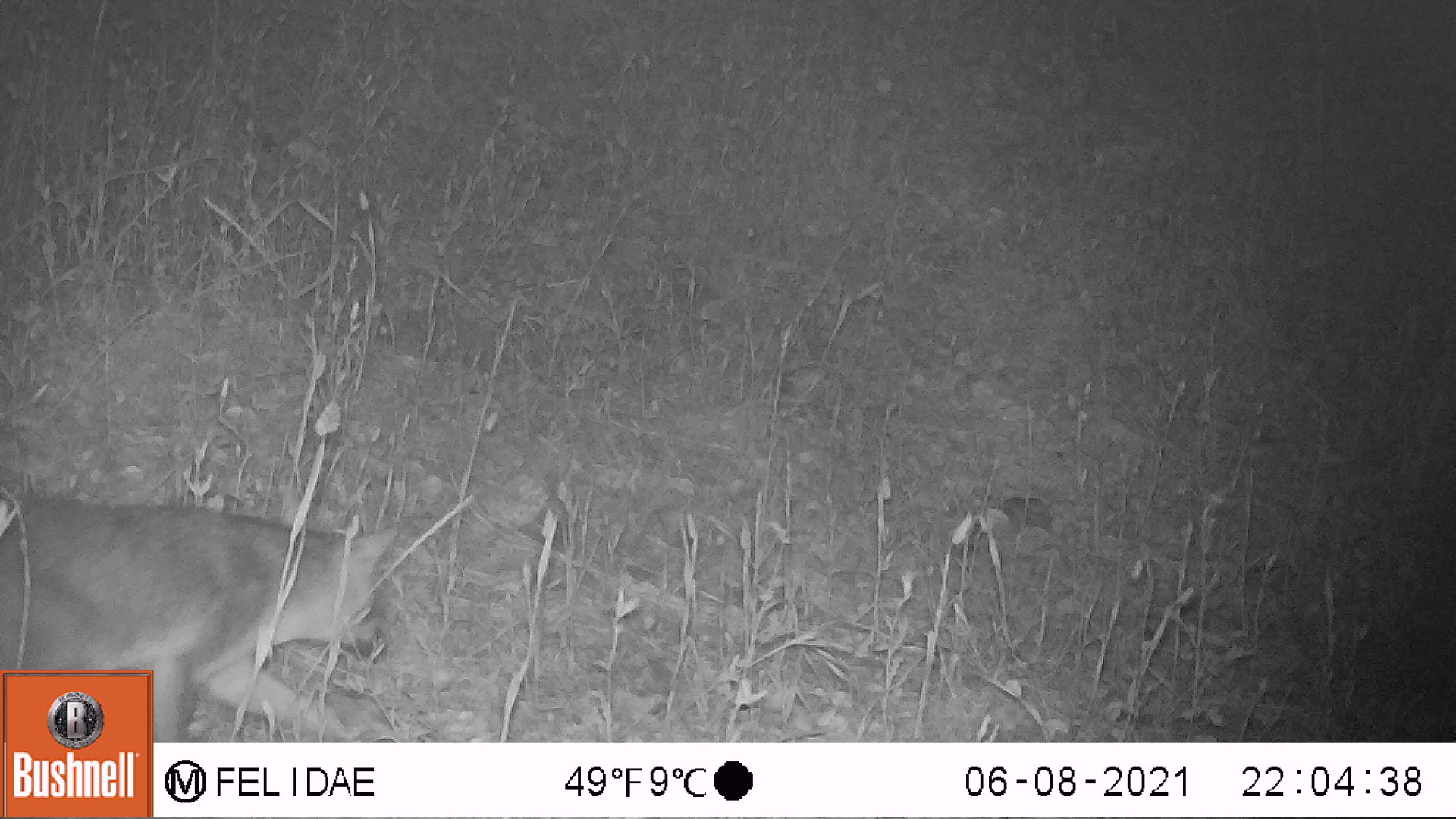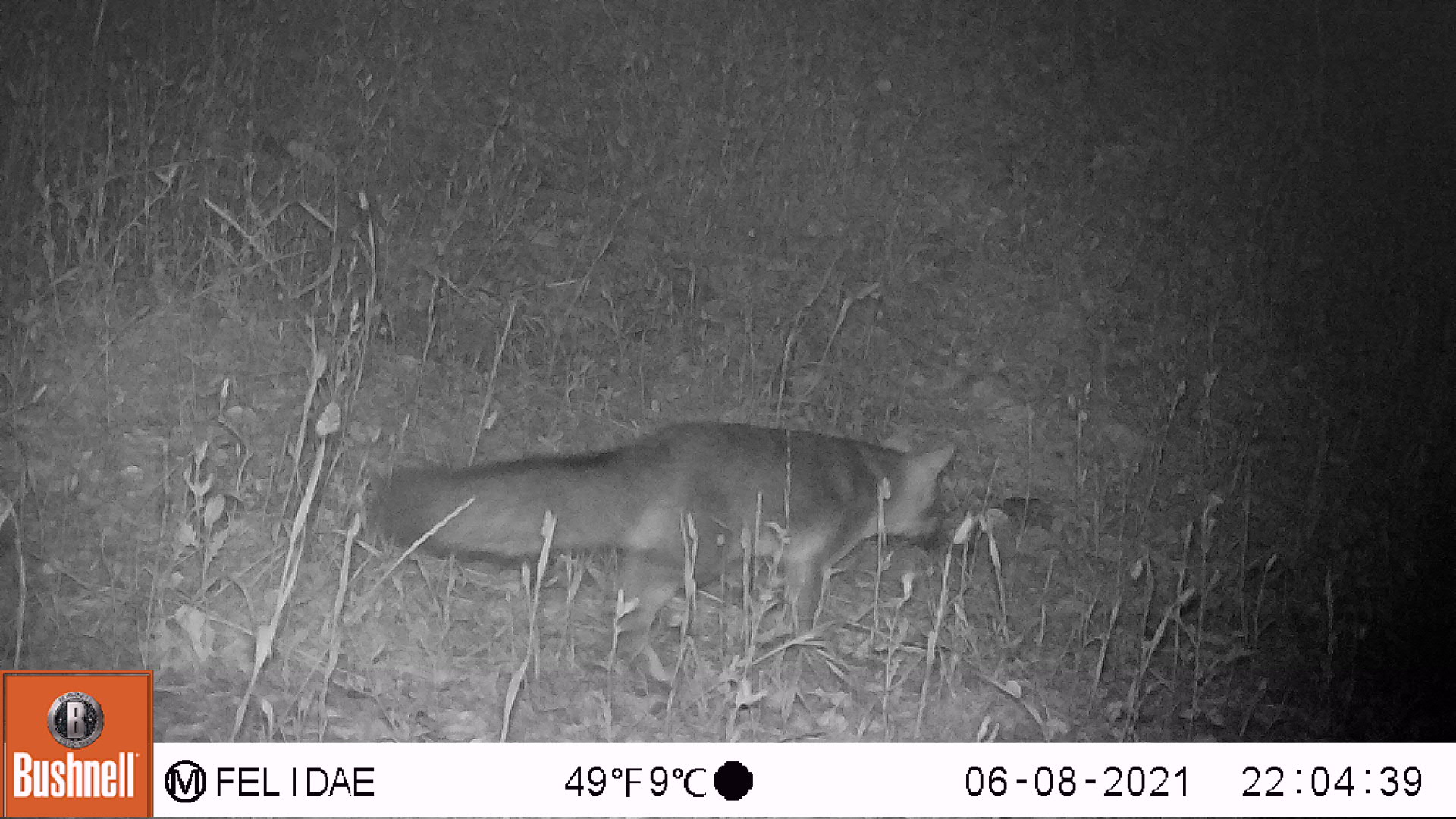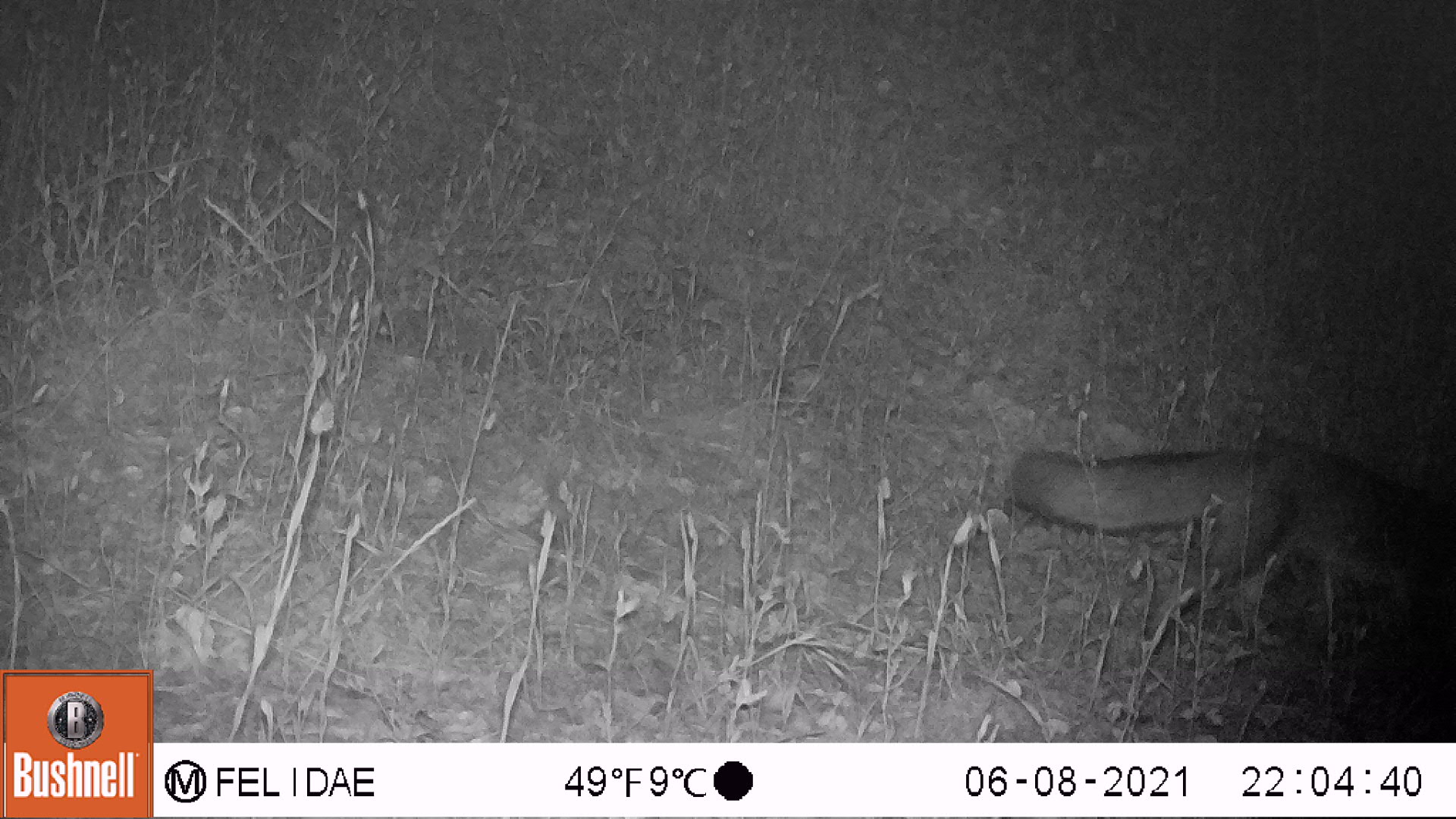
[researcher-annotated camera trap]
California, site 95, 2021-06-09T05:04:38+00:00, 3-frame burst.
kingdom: Animalia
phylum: Chordata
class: Mammalia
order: Carnivora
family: Canidae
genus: Urocyon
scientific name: Urocyon cinereoargenteus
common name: gray fox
Gray fox (Urocyon cinereoargenteus).